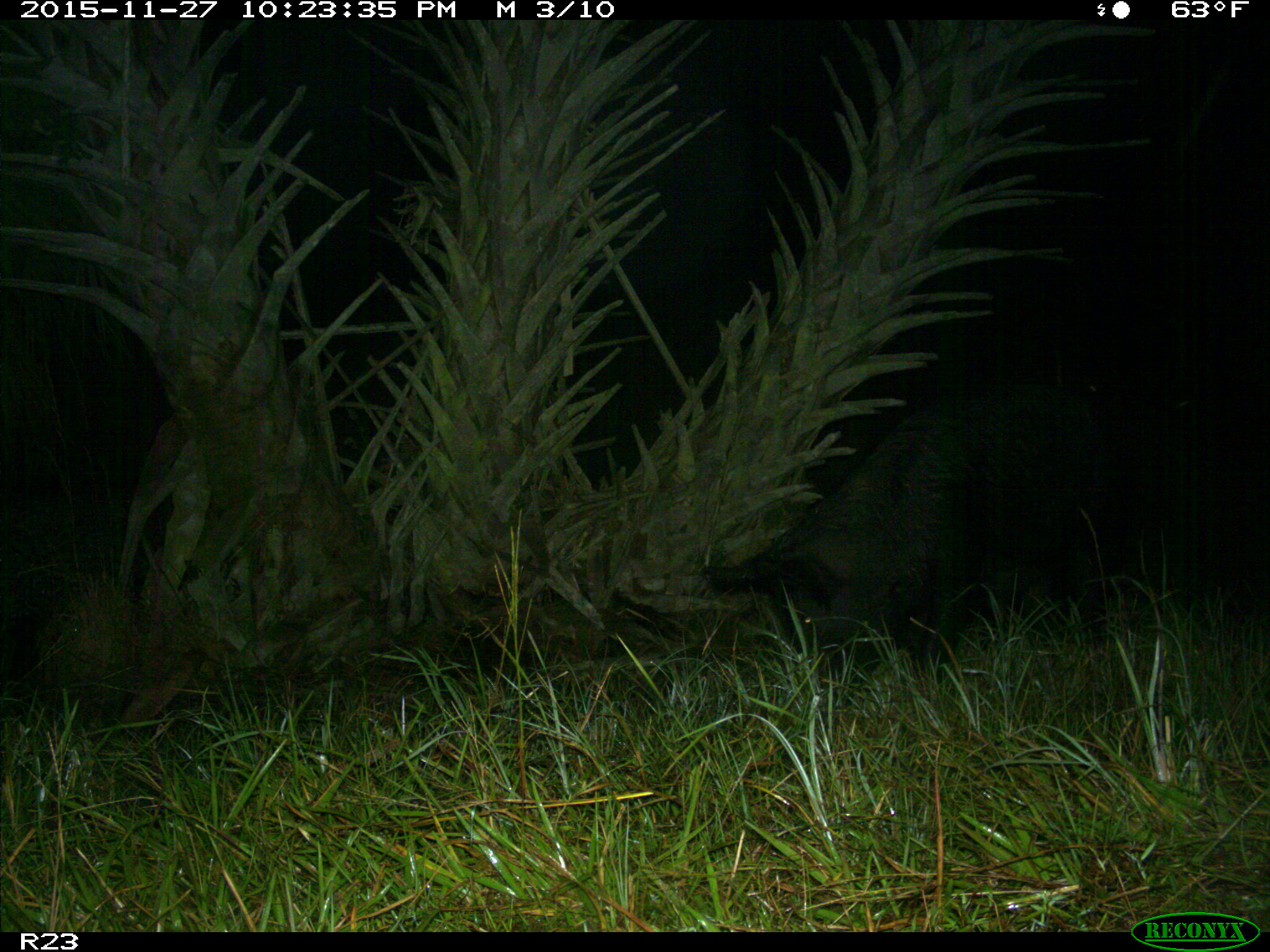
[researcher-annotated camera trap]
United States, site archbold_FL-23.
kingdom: Animalia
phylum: Chordata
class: Mammalia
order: Artiodactyla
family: Suidae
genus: Sus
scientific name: Sus scrofa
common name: wild boar